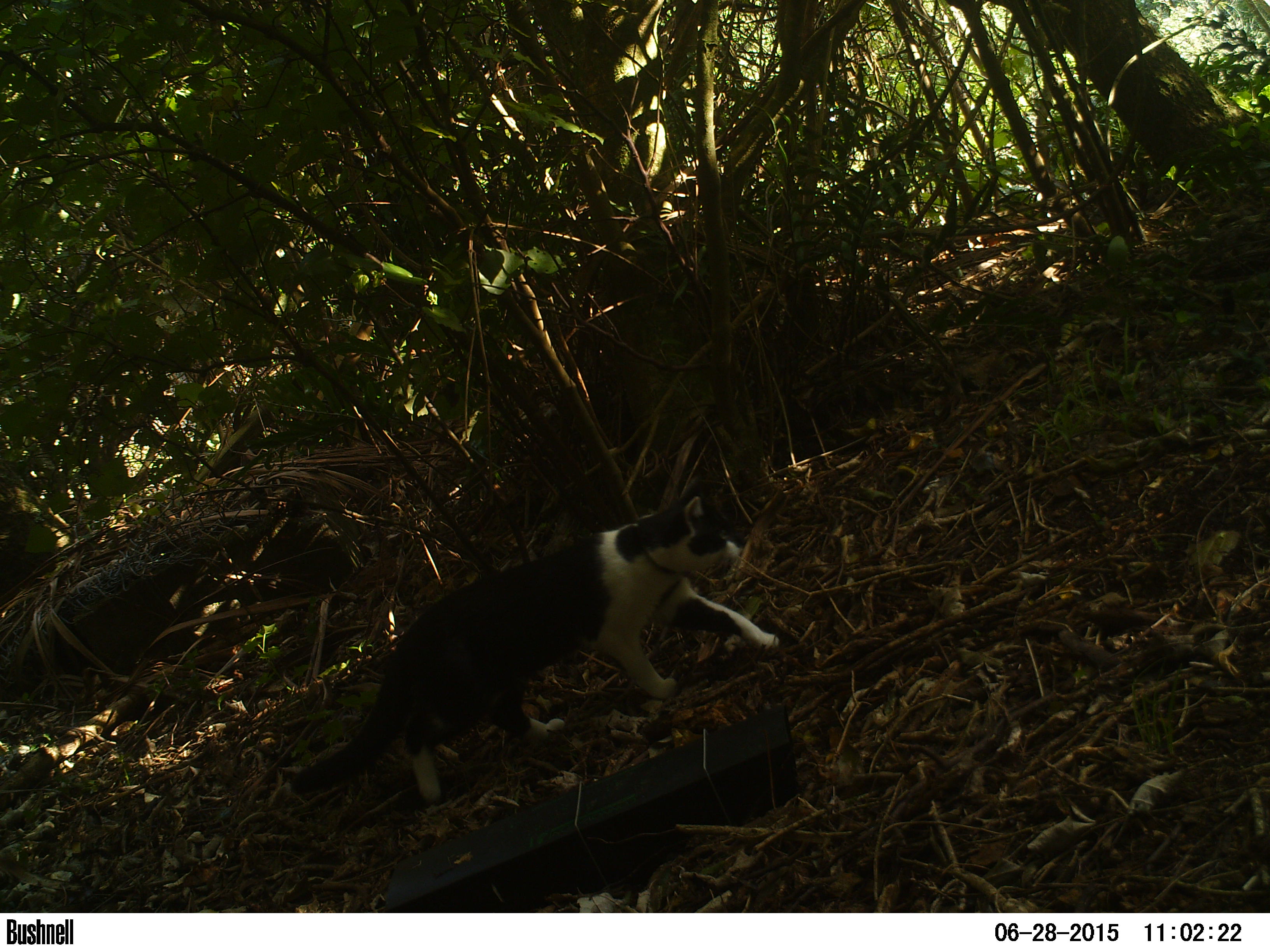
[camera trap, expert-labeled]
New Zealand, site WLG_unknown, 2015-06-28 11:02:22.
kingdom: Animalia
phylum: Chordata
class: Mammalia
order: Carnivora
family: Felidae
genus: Felis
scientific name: Felis catus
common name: domestic cat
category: cat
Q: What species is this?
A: Cat (domestic cat) (Felis catus).